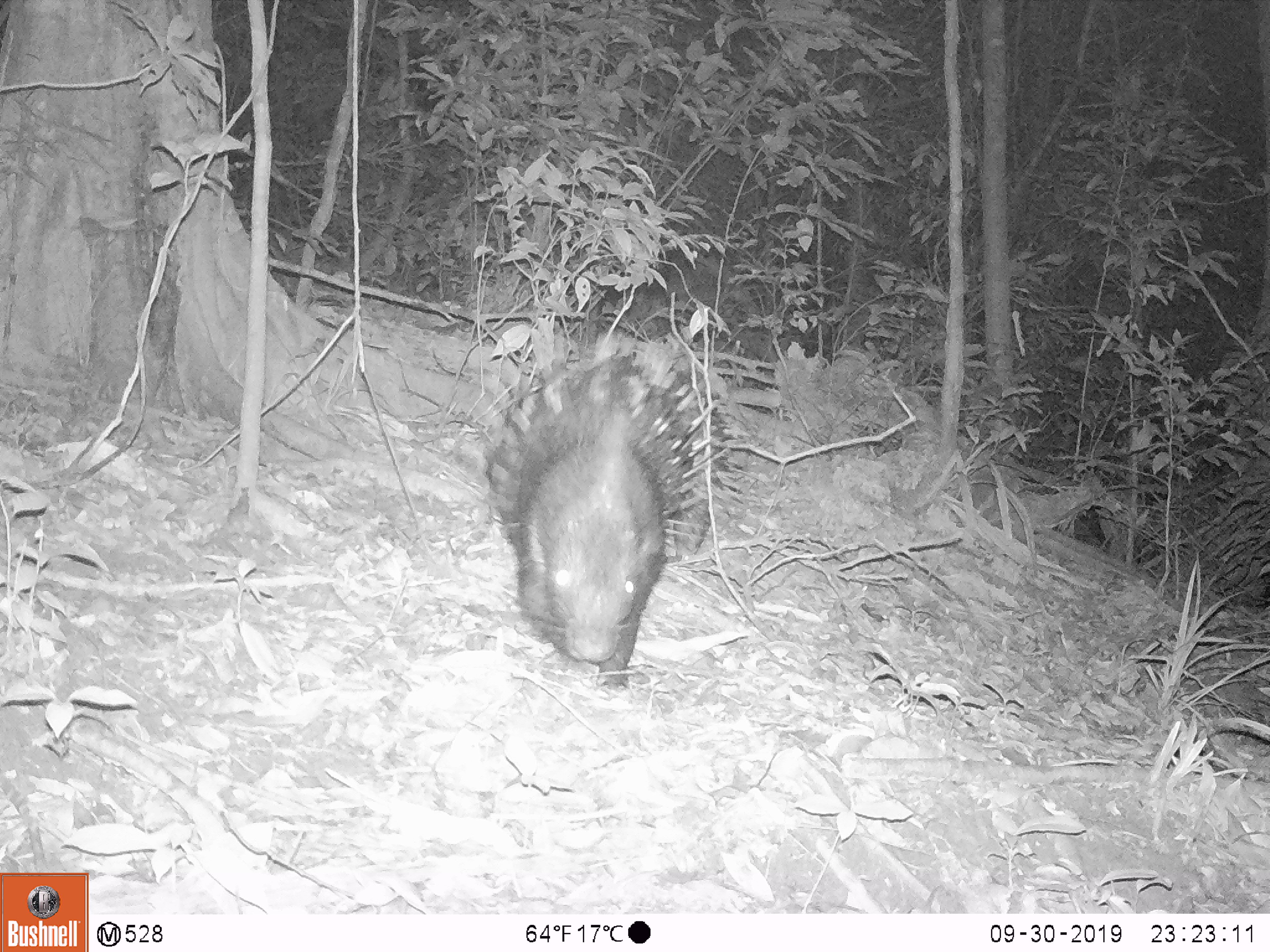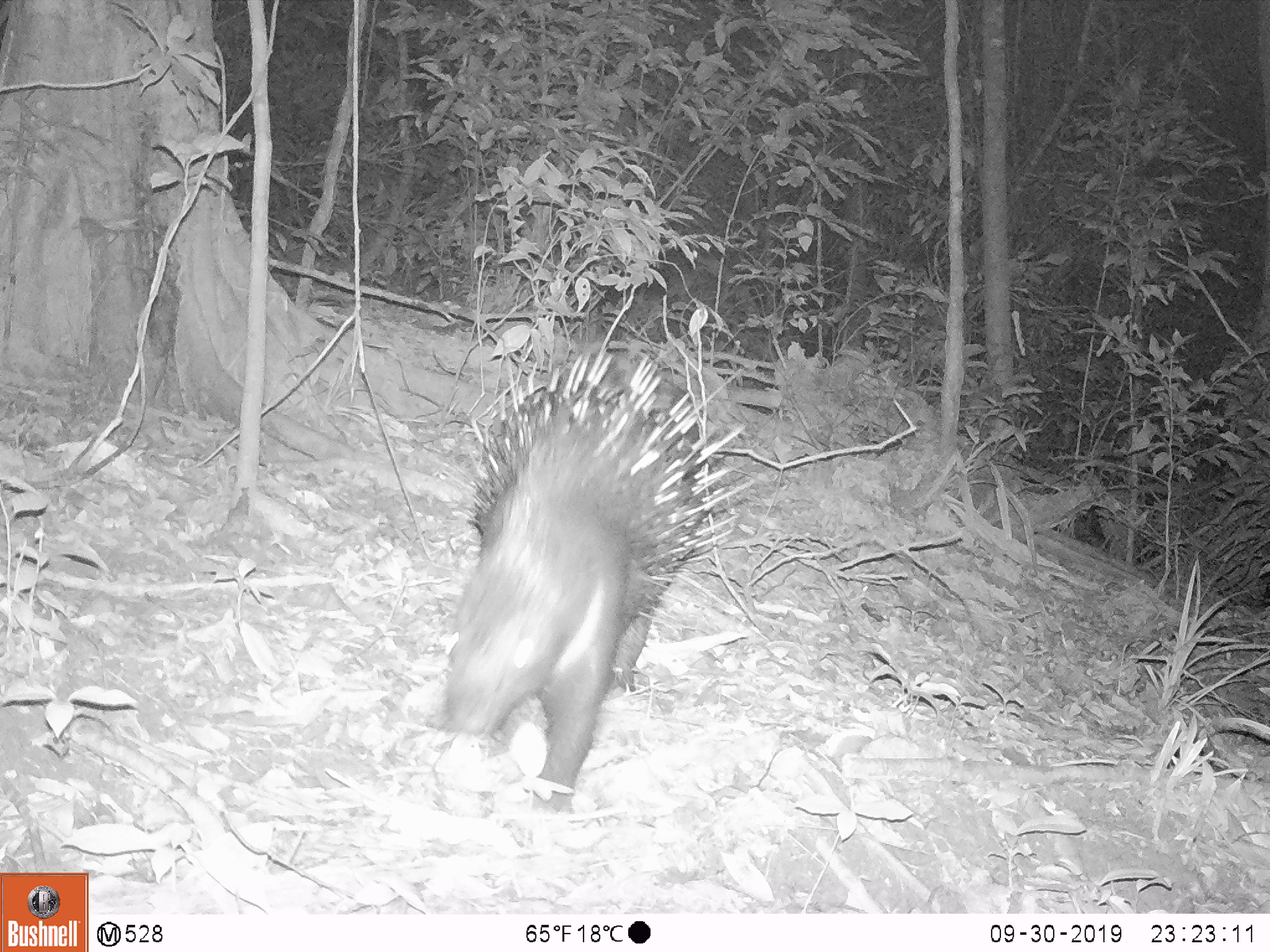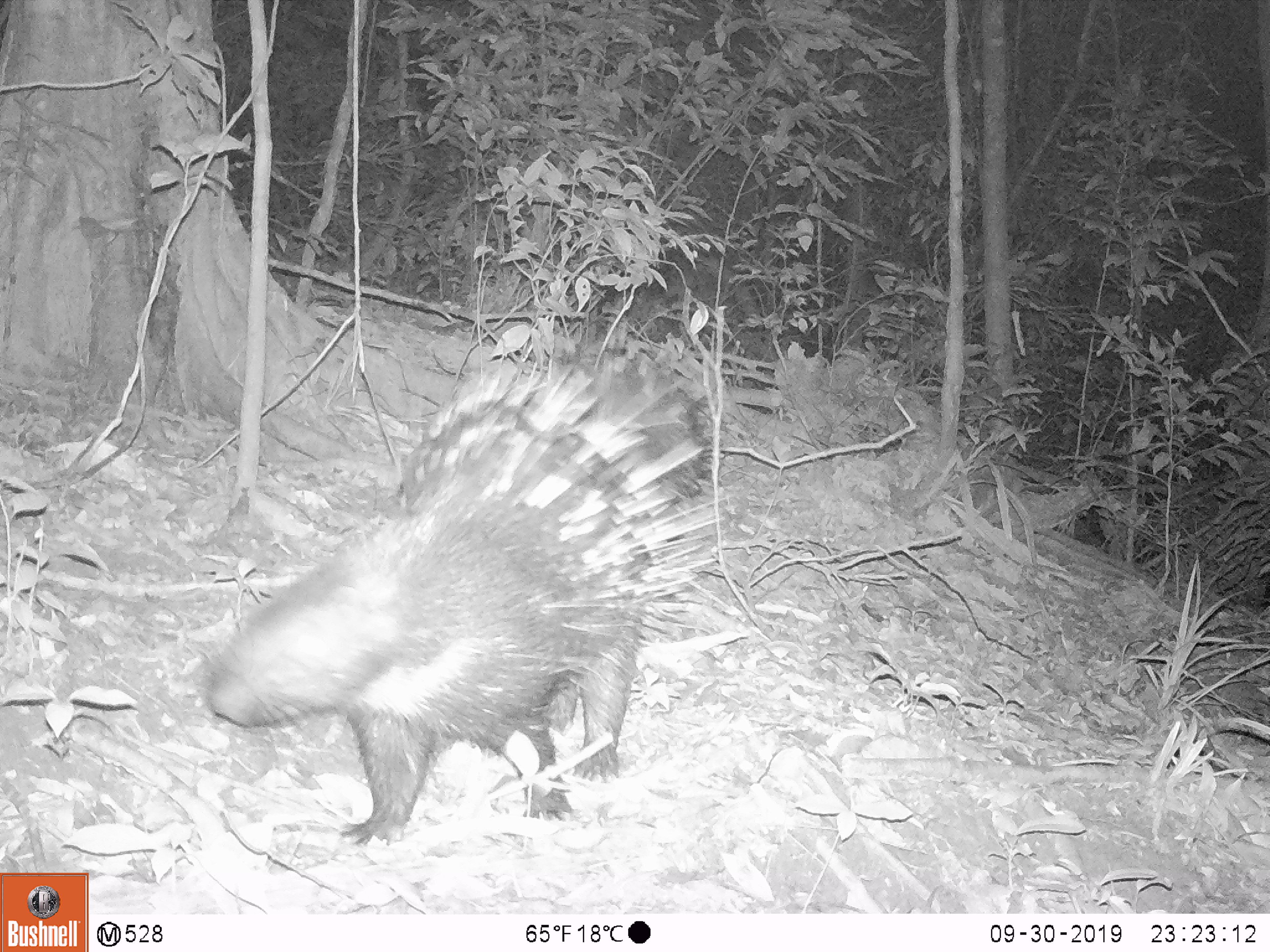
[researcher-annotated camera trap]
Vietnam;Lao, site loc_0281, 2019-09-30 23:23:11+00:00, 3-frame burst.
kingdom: Animalia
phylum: Chordata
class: Mammalia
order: Rodentia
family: Hystricidae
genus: Hystrix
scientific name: Hystrix brachyura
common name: malayan porcupine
Malayan porcupine (Hystrix brachyura). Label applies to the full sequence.